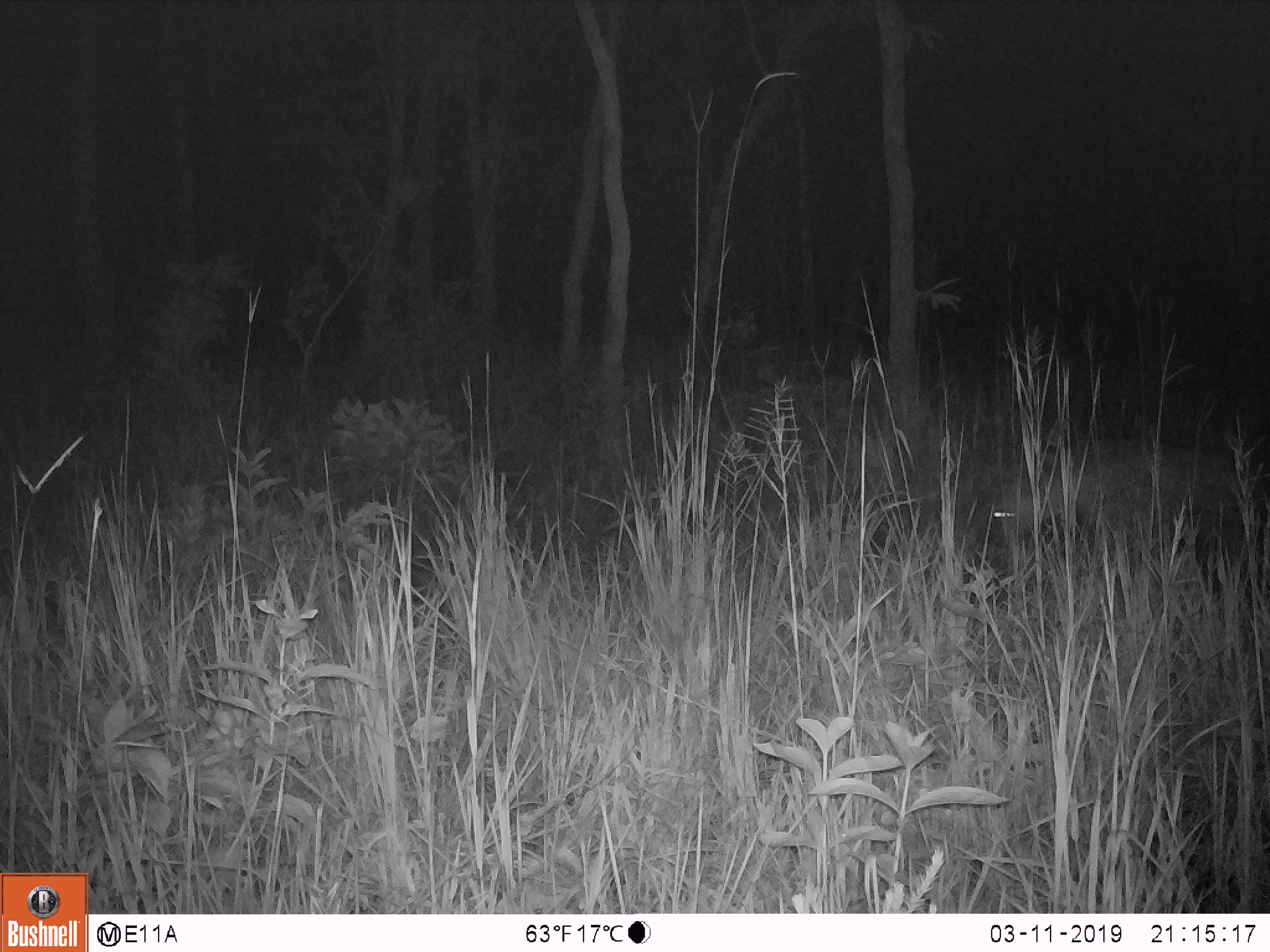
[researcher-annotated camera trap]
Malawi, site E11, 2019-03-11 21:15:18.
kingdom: Animalia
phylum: Chordata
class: Mammalia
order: Carnivora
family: Hyaenidae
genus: Crocuta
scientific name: Crocuta crocuta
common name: spotted hyena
Spotted hyena (Crocuta crocuta), count 1.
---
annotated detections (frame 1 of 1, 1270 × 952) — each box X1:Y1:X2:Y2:
spotted hyena: 961:435:1252:579